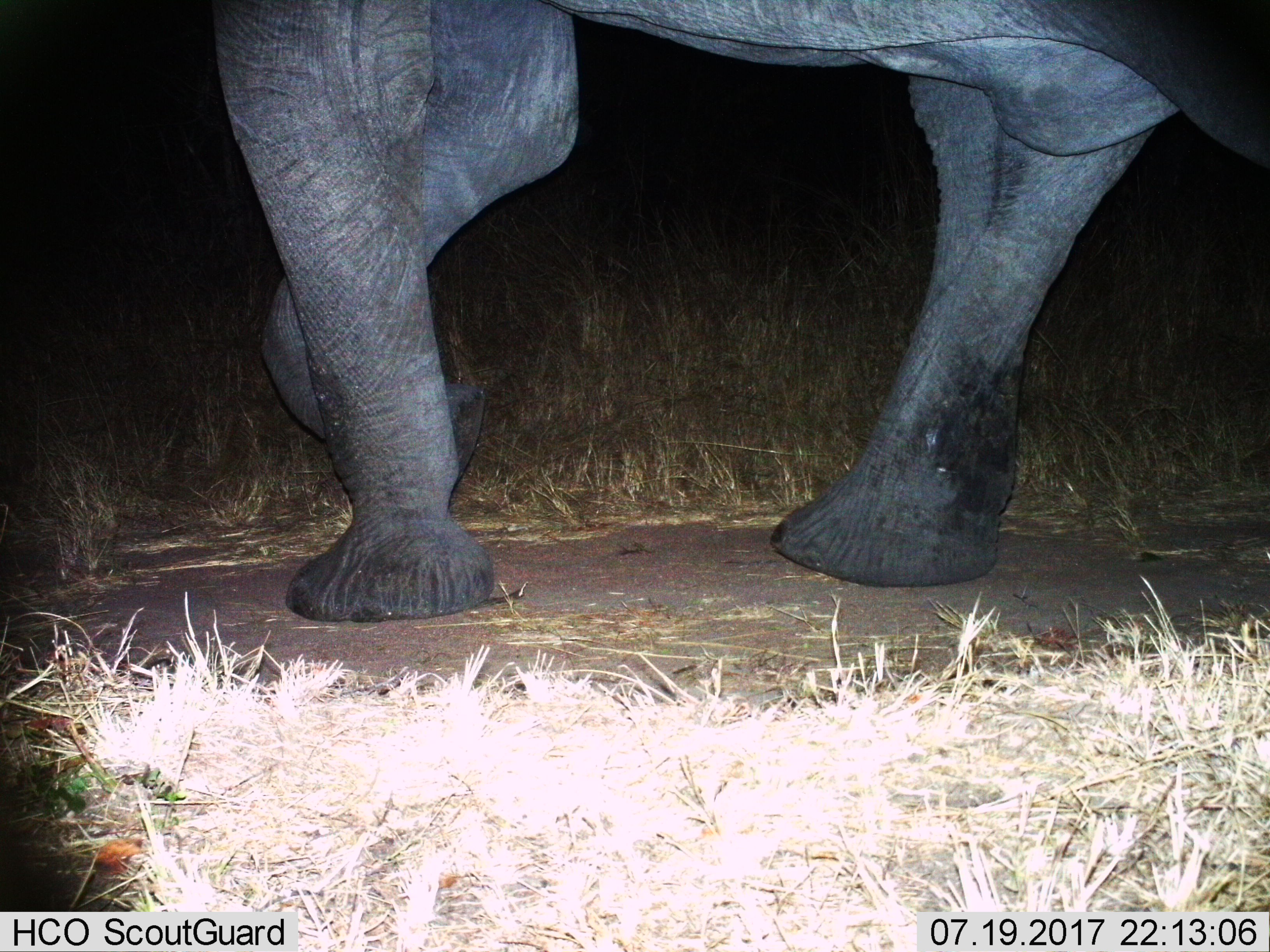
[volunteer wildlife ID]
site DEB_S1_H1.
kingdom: Animalia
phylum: Chordata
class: Mammalia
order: Proboscidea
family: Elephantidae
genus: Loxodonta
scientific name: Loxodonta africana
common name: african bush elephant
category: elephant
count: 1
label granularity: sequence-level